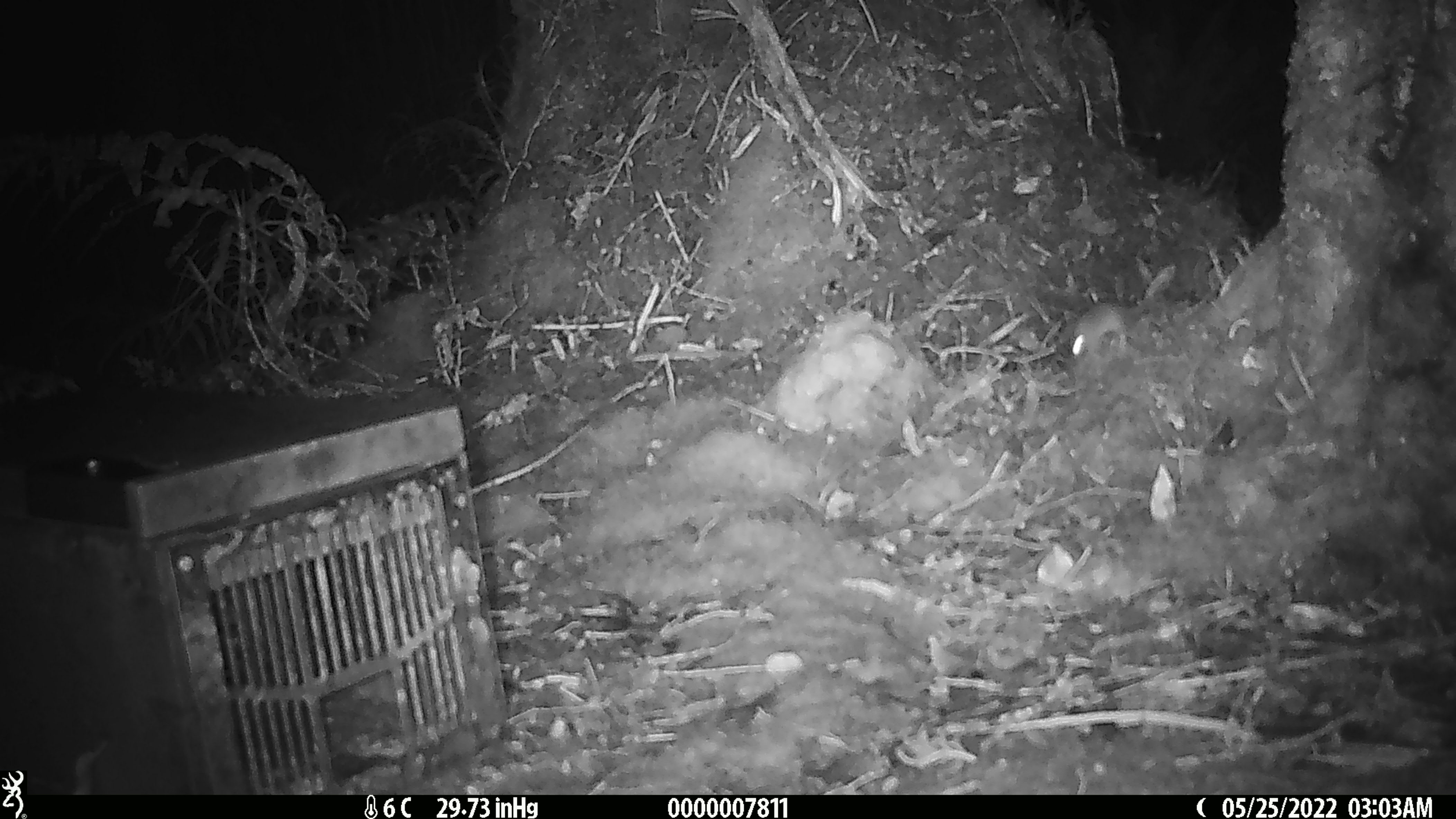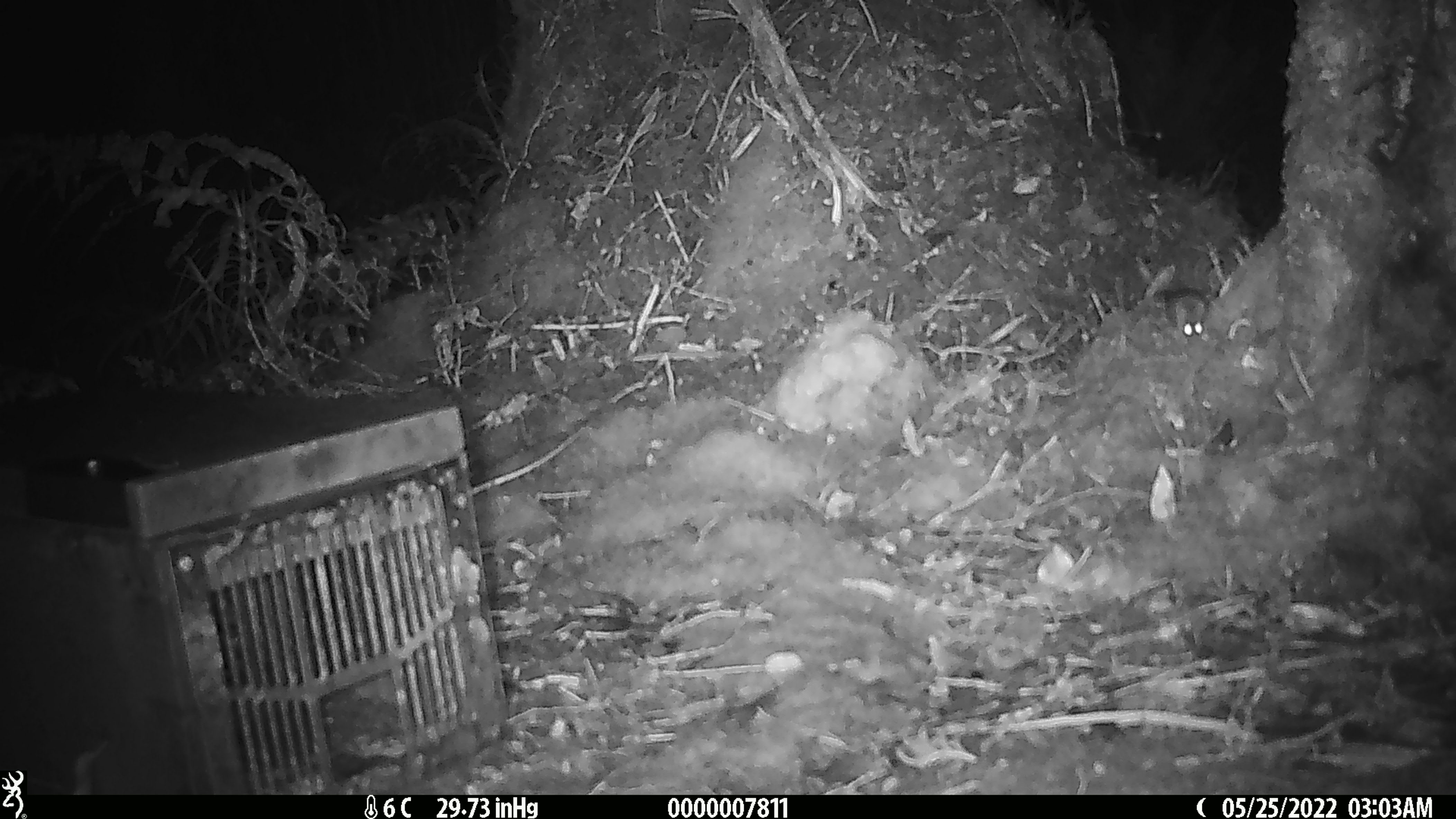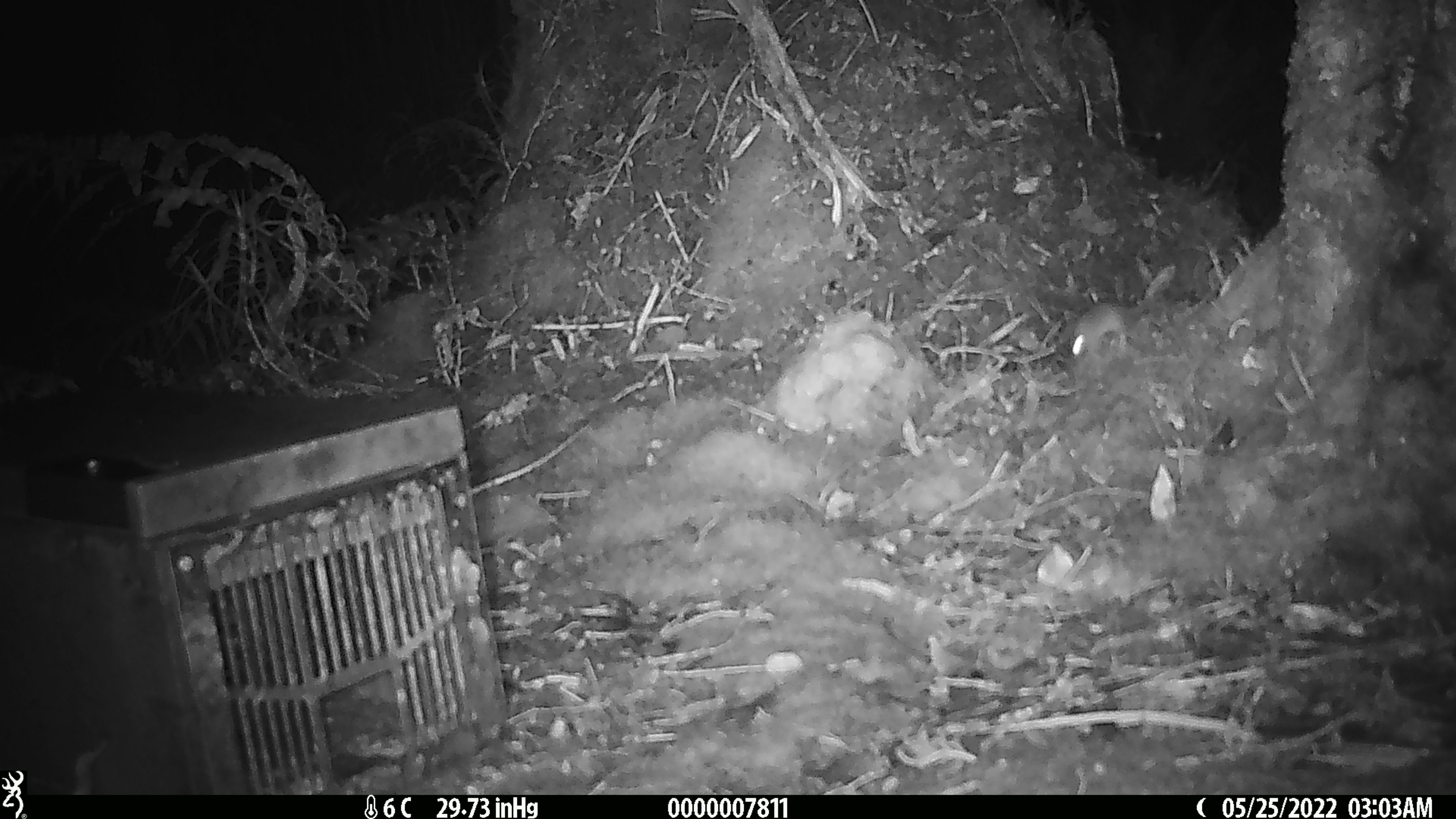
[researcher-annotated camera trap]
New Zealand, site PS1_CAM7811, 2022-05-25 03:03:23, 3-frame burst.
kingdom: Animalia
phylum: Chordata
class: Mammalia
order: Rodentia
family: Muridae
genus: Mus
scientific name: Mus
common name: mouse